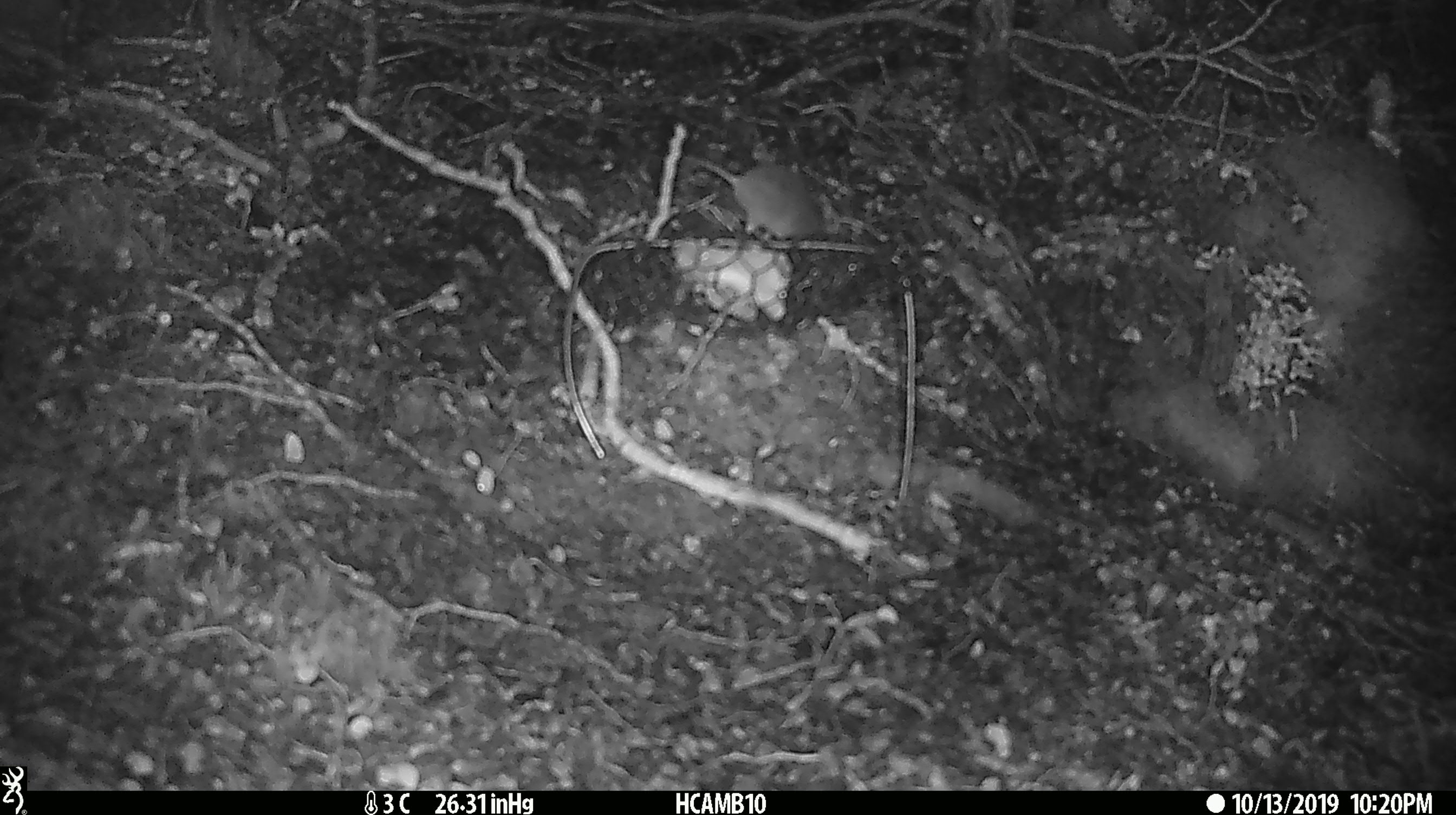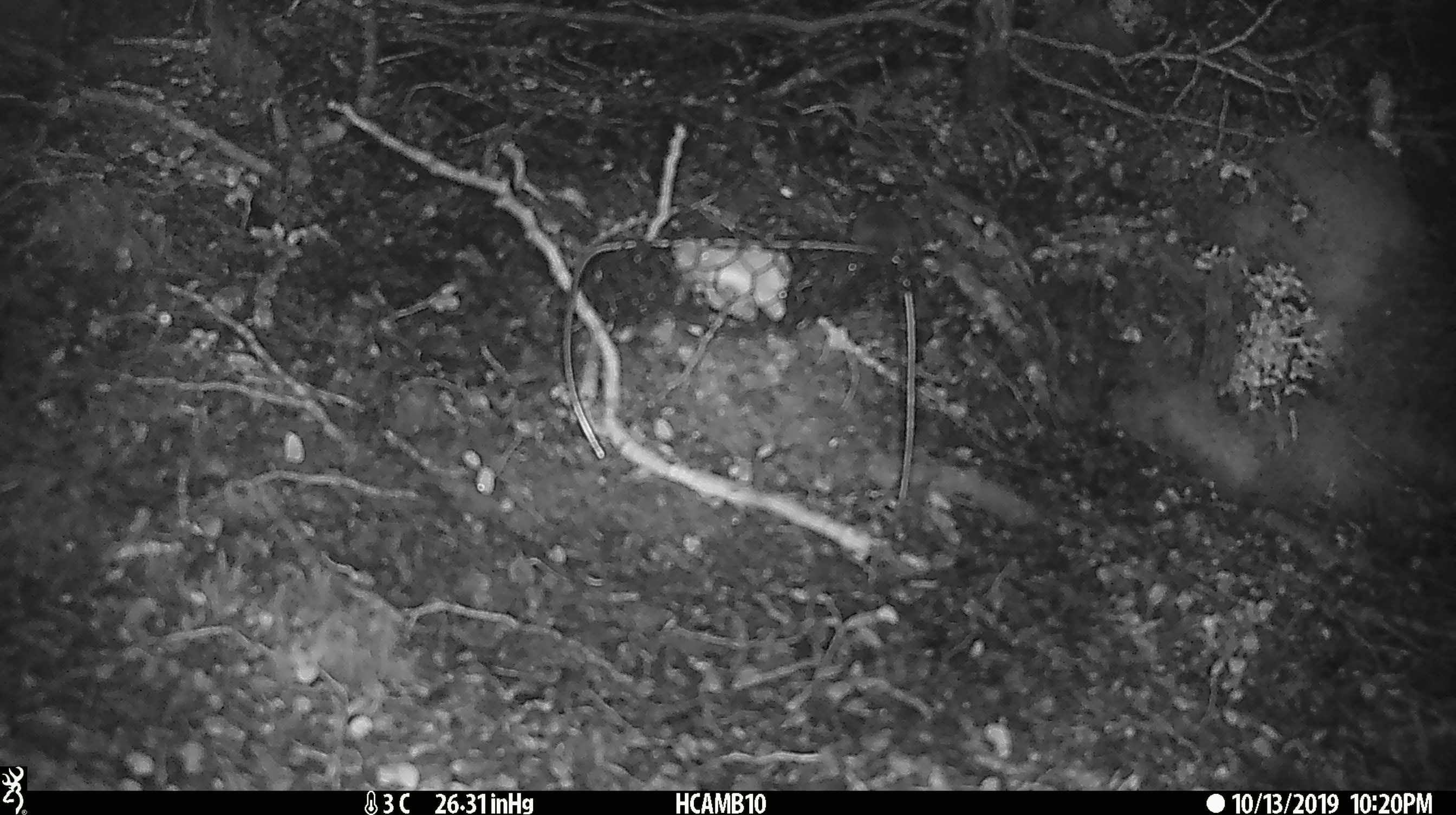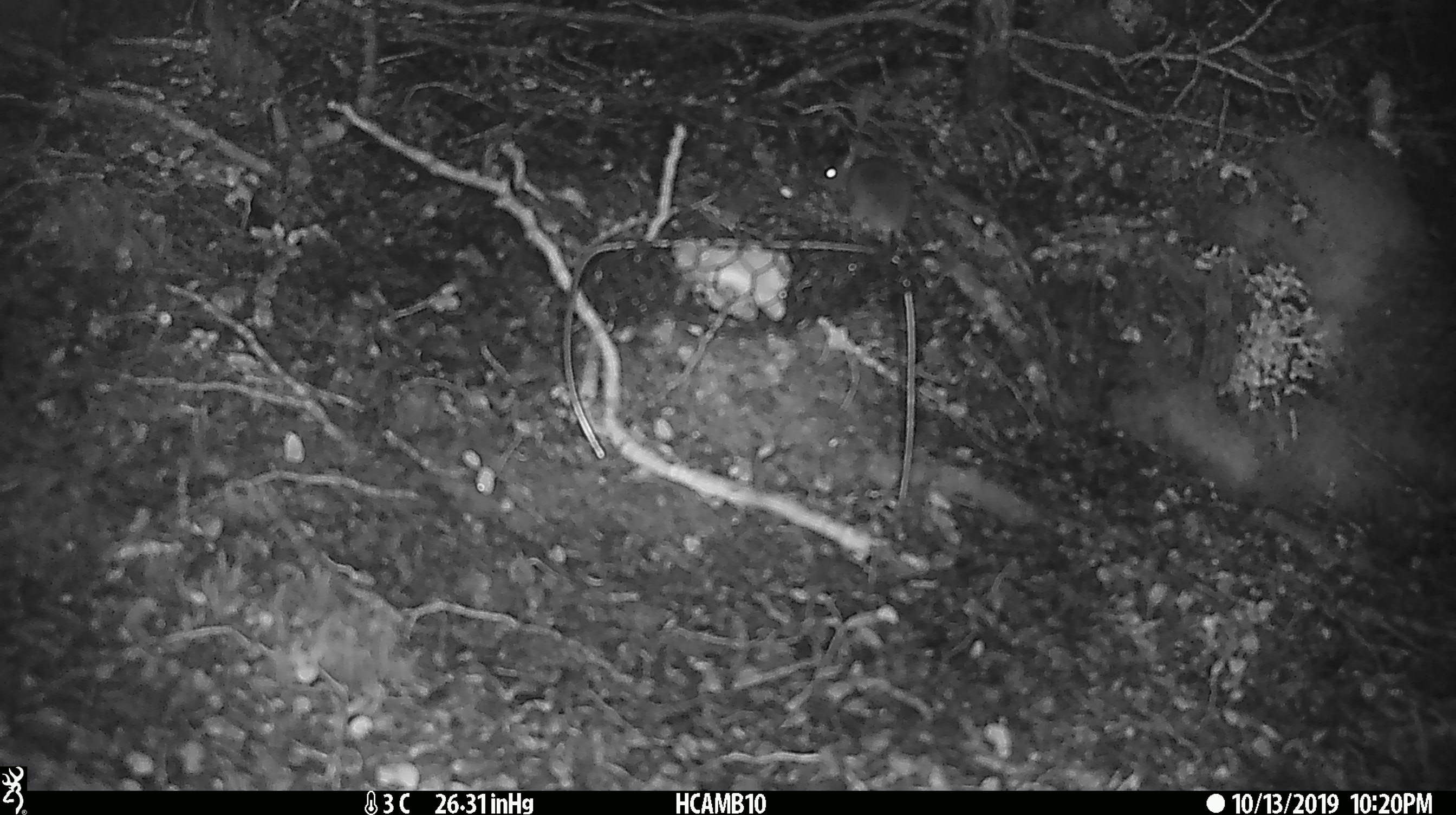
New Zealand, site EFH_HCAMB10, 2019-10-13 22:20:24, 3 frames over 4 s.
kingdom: Animalia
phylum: Chordata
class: Mammalia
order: Rodentia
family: Muridae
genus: Mus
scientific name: Mus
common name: mouse